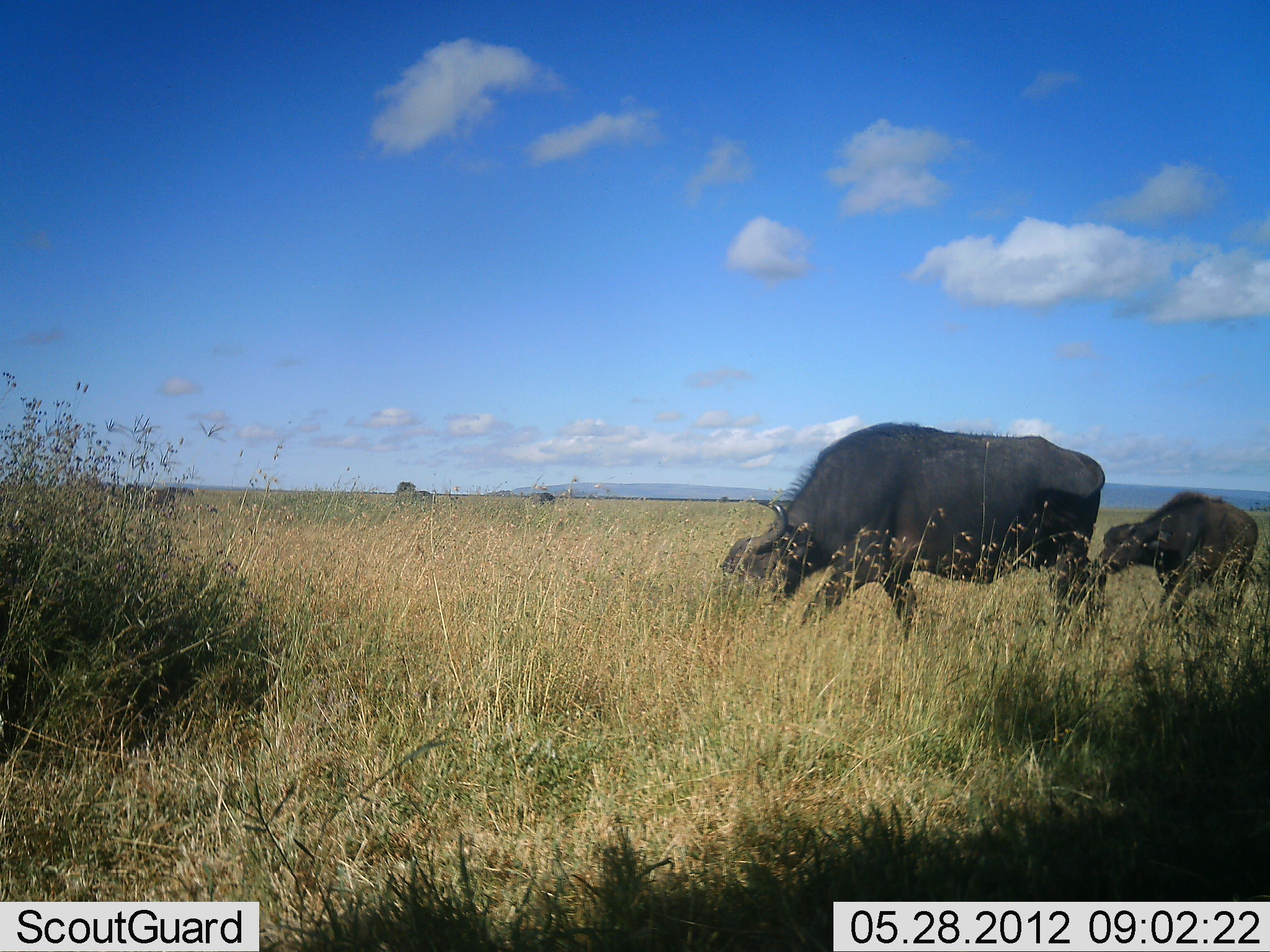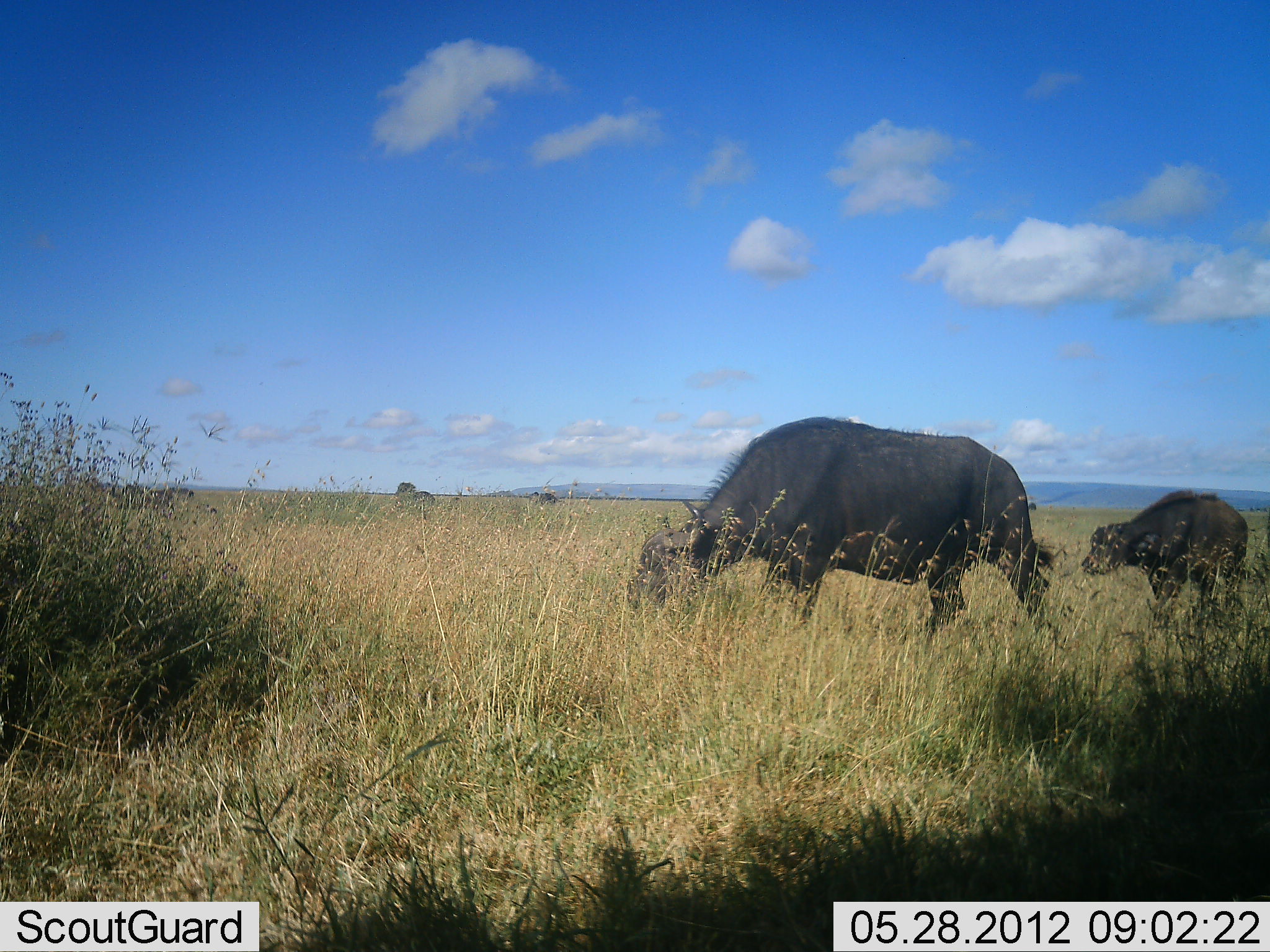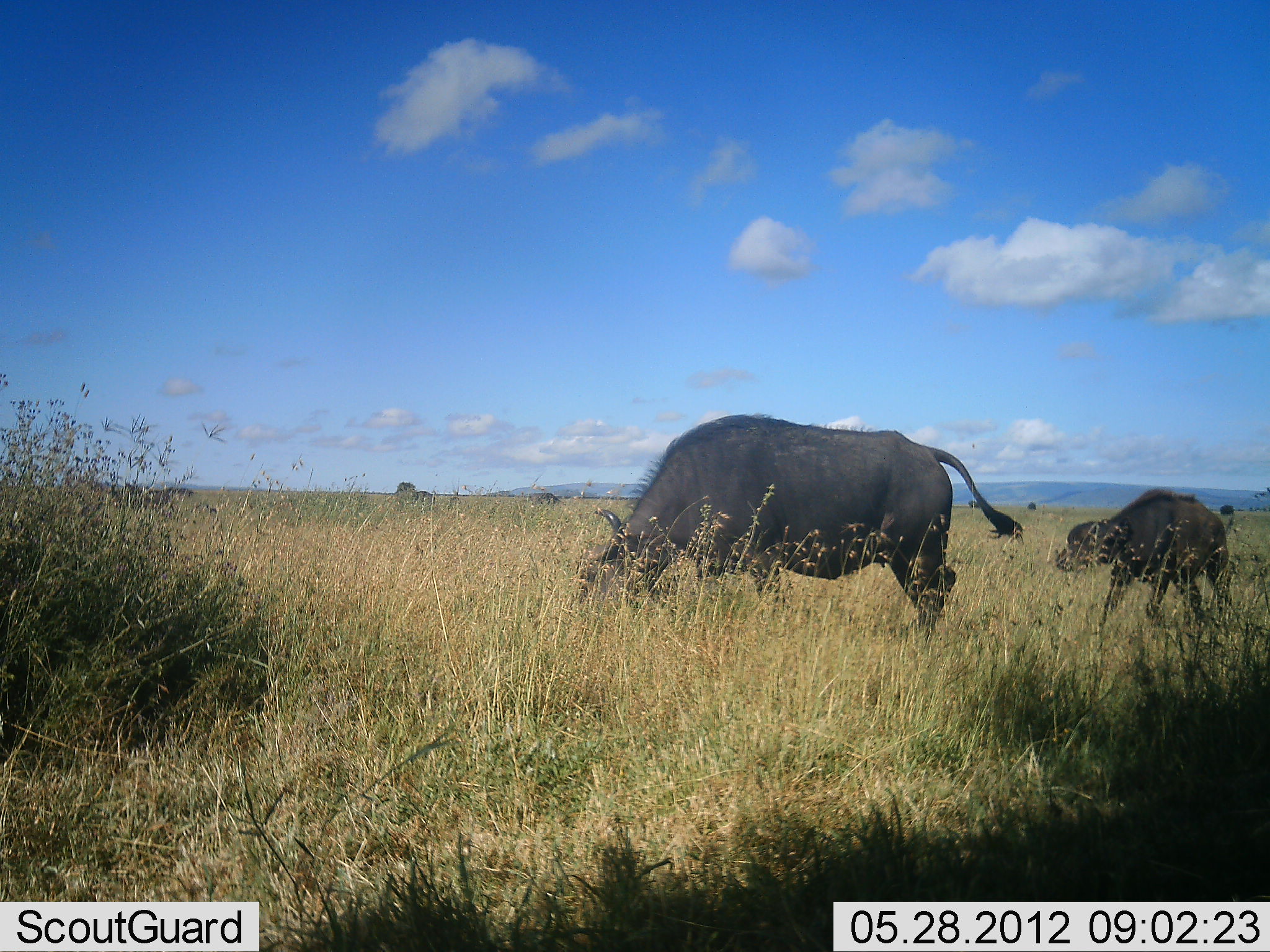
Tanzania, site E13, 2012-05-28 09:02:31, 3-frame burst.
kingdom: Animalia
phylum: Chordata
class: Mammalia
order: Artiodactyla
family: Bovidae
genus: Syncerus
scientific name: Syncerus caffer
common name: cape buffalo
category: buffalo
Buffalo (cape buffalo) (Syncerus caffer), count 2. Behavior (volunteer vote fractions): standing 0%, resting 0%, moving 80%, interacting 0%. Young present (vote fraction): 80%. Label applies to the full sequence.